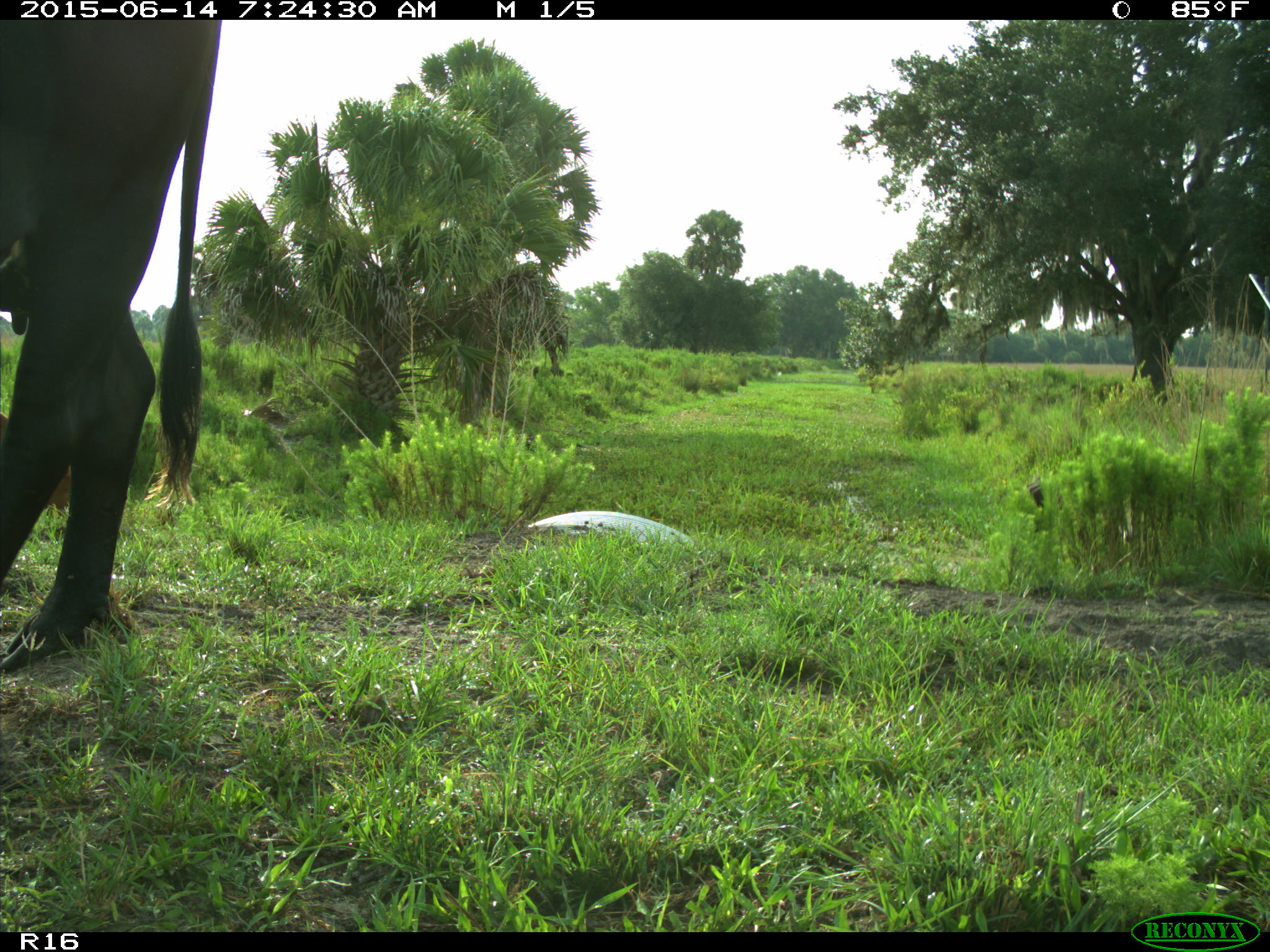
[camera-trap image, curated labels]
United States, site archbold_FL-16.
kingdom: Animalia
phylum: Chordata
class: Mammalia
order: Artiodactyla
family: Bovidae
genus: Bos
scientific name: Bos taurus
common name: domestic cow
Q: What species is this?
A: Bos taurus (domestic cow).